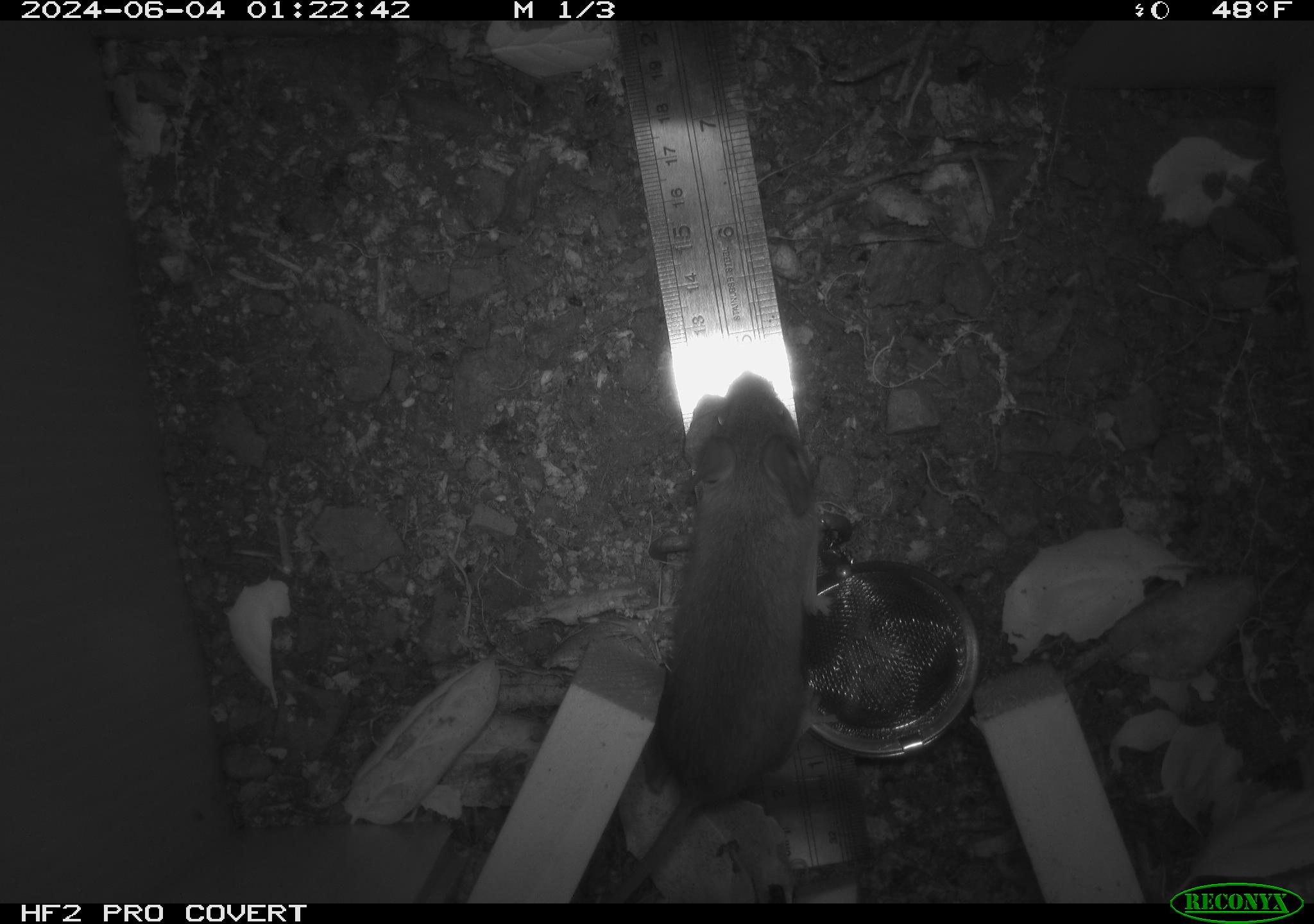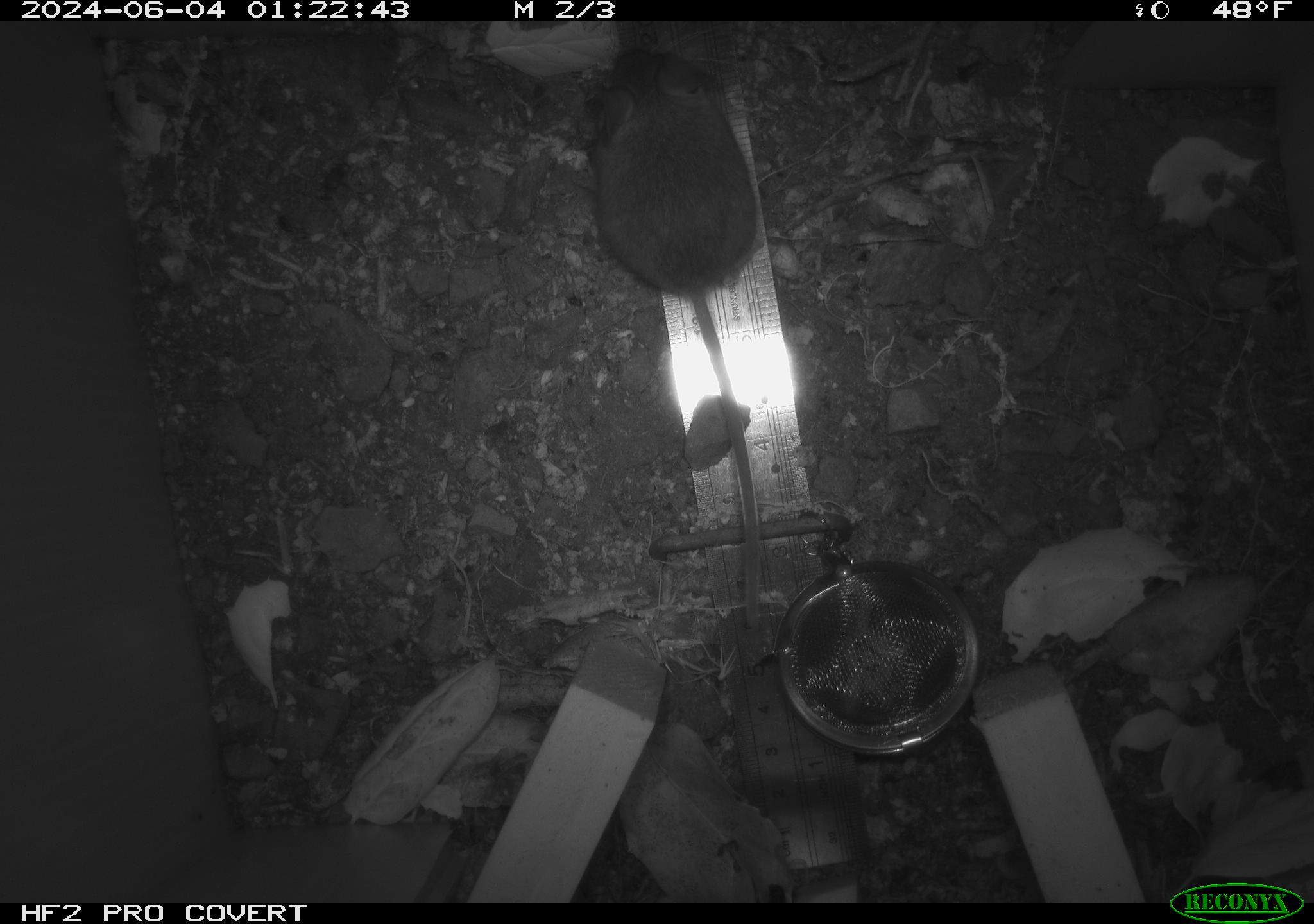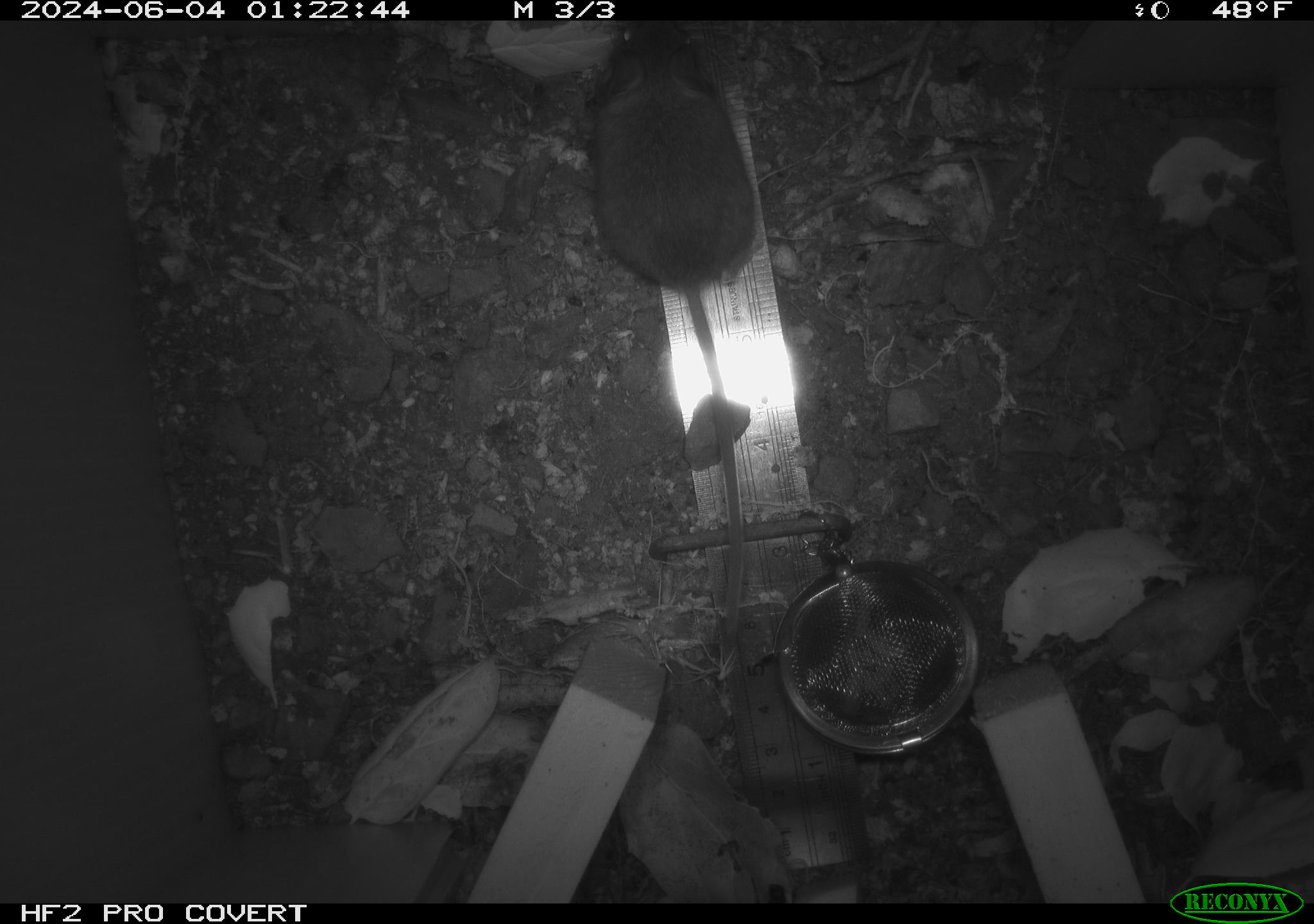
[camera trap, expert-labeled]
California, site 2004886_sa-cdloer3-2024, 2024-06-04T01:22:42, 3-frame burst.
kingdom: Animalia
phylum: Chordata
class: Mammalia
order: Rodentia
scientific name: Rodentia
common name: rodent